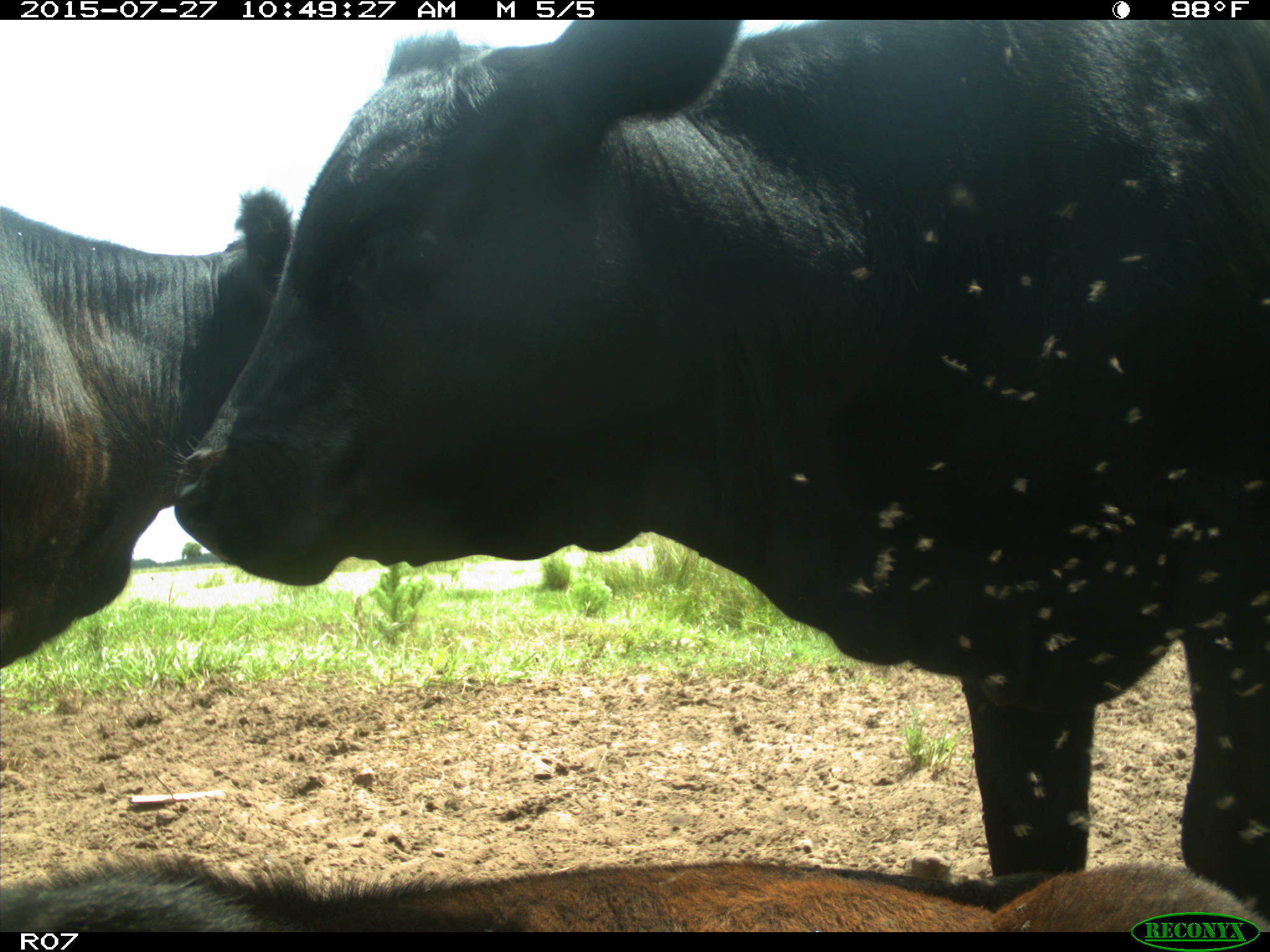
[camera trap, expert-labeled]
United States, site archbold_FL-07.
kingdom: Animalia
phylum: Chordata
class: Mammalia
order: Artiodactyla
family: Bovidae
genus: Bos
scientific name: Bos taurus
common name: domestic cow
Bos taurus (domestic cow).